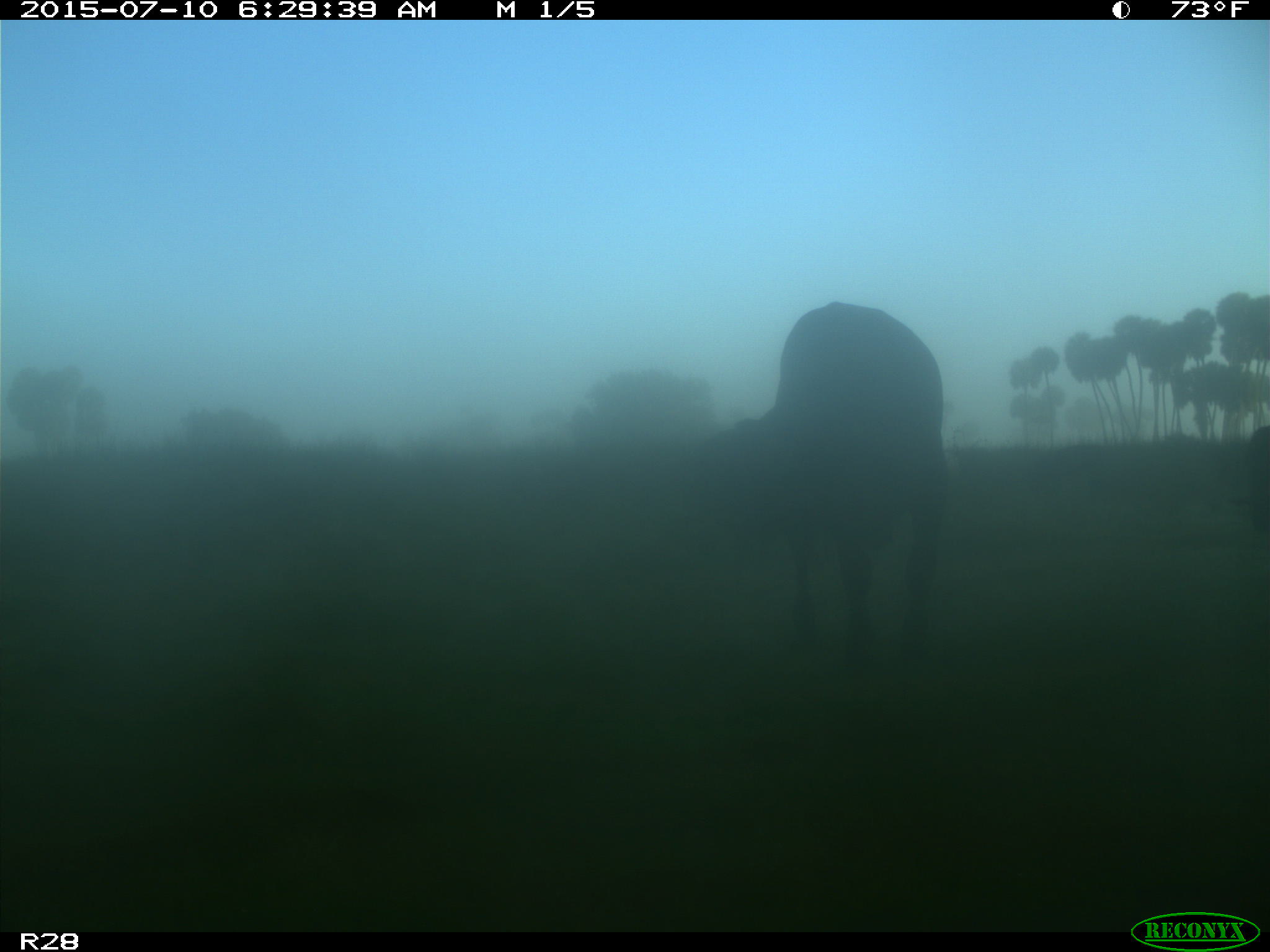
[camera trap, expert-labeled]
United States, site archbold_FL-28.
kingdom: Animalia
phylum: Chordata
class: Mammalia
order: Artiodactyla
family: Bovidae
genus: Bos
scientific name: Bos taurus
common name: domestic cow